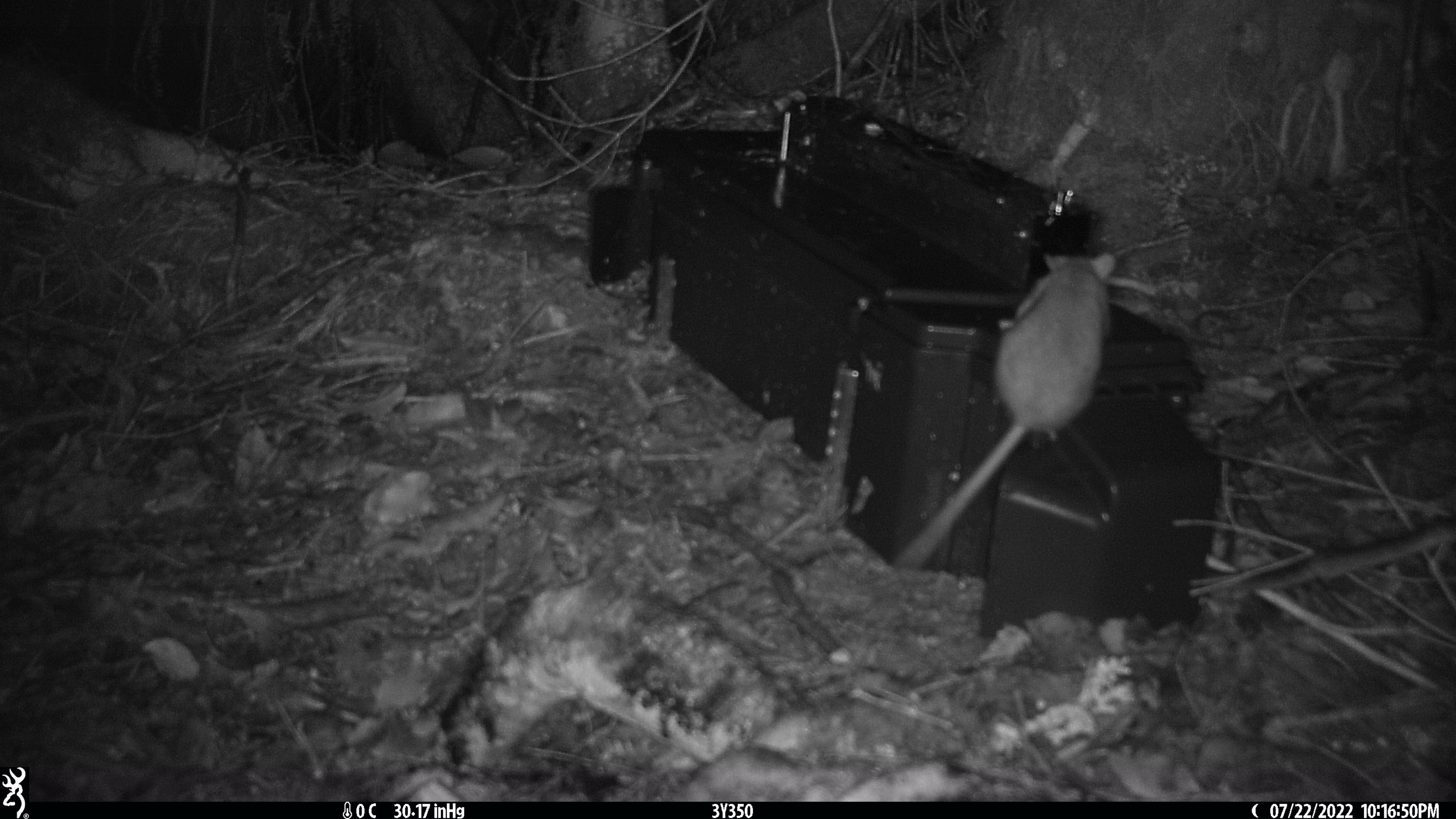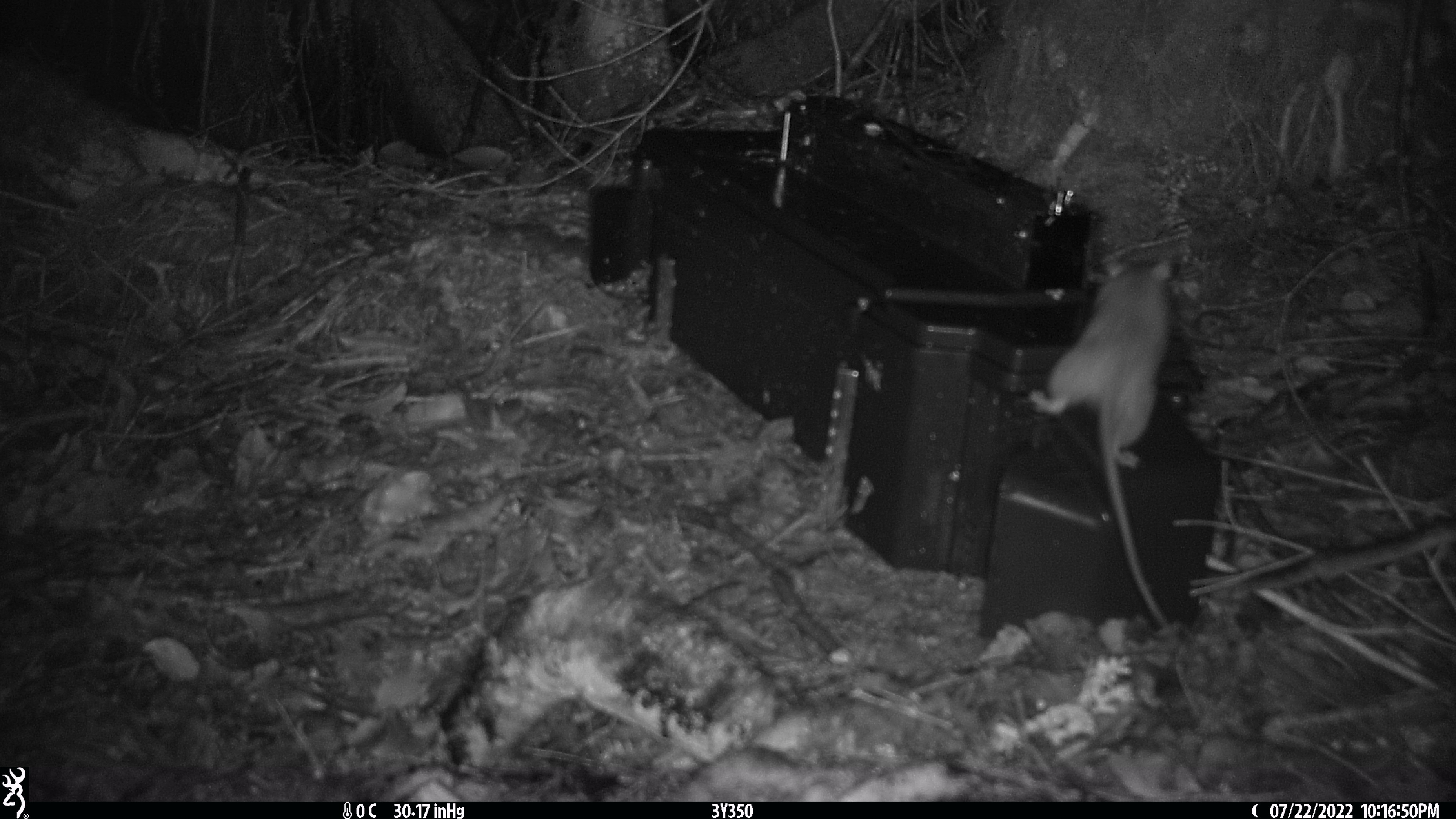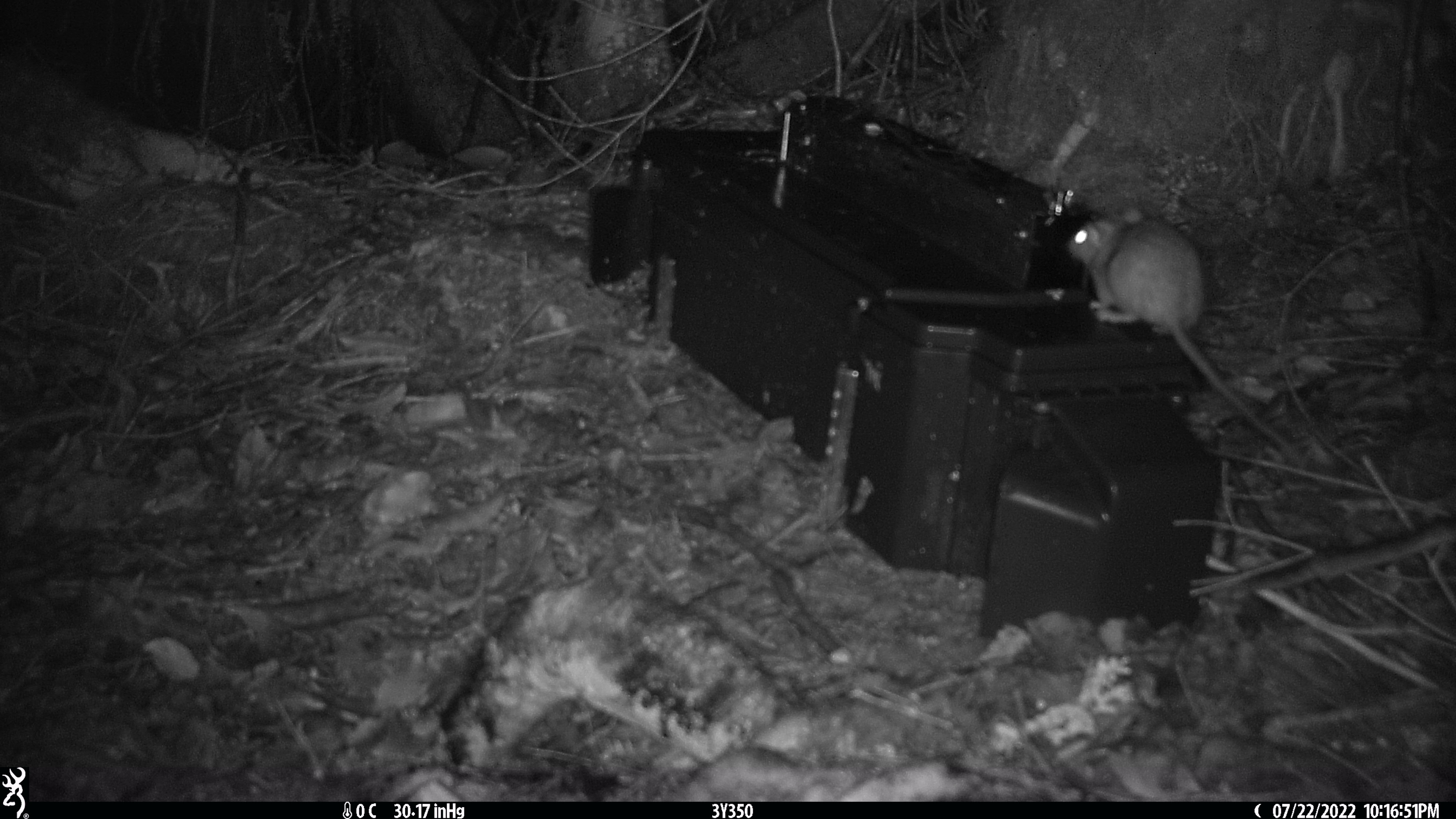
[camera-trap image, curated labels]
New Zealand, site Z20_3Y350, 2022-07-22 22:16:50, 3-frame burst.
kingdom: Animalia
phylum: Chordata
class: Mammalia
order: Rodentia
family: Muridae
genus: Rattus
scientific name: Rattus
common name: rat